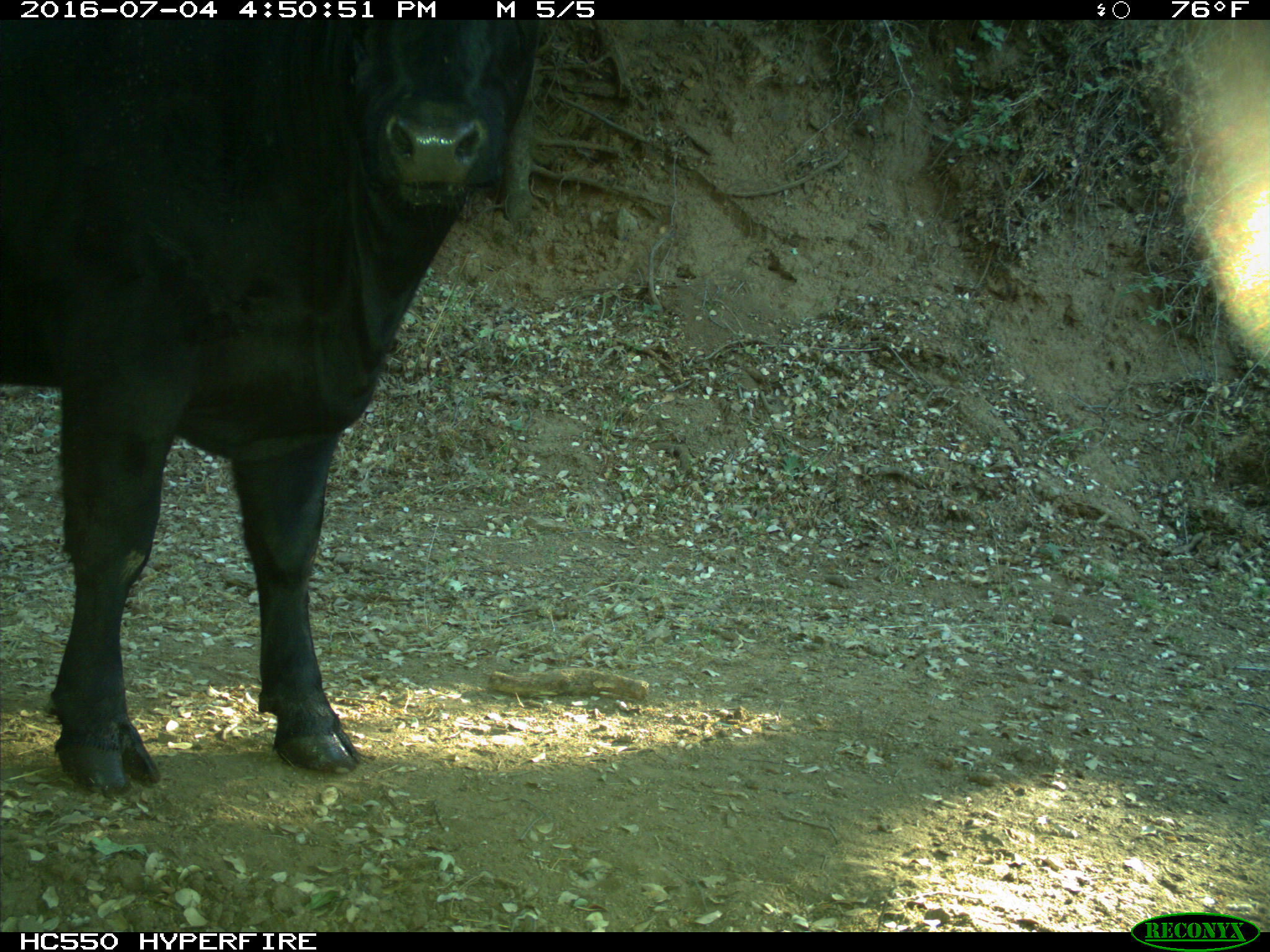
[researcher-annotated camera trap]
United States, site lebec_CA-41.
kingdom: Animalia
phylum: Chordata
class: Mammalia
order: Artiodactyla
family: Bovidae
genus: Bos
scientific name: Bos taurus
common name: domestic cow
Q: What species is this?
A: Bos taurus (domestic cow).